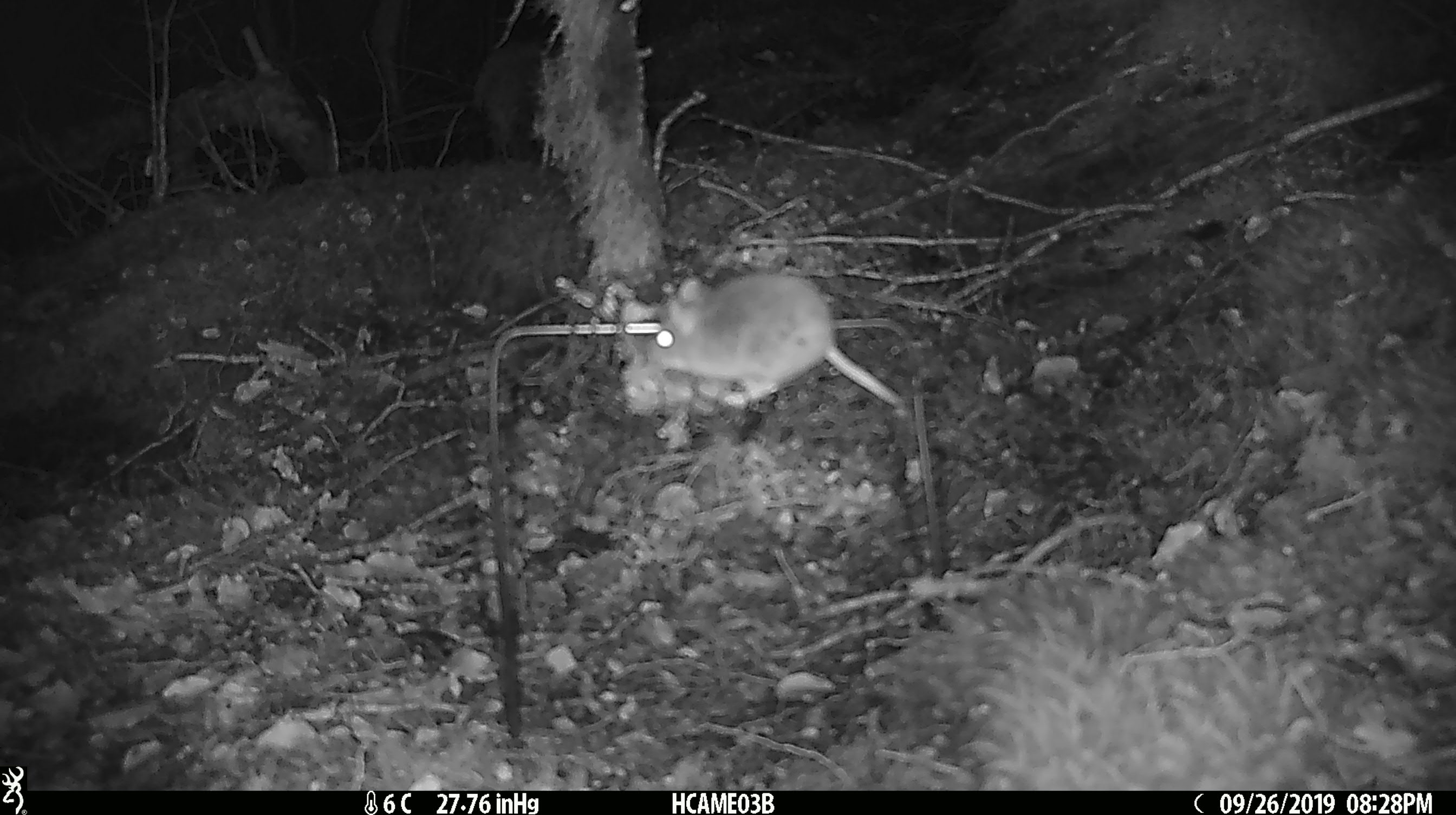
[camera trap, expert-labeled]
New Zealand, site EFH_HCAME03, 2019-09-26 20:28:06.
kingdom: Animalia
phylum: Chordata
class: Mammalia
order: Rodentia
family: Muridae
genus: Mus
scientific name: Mus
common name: mouse